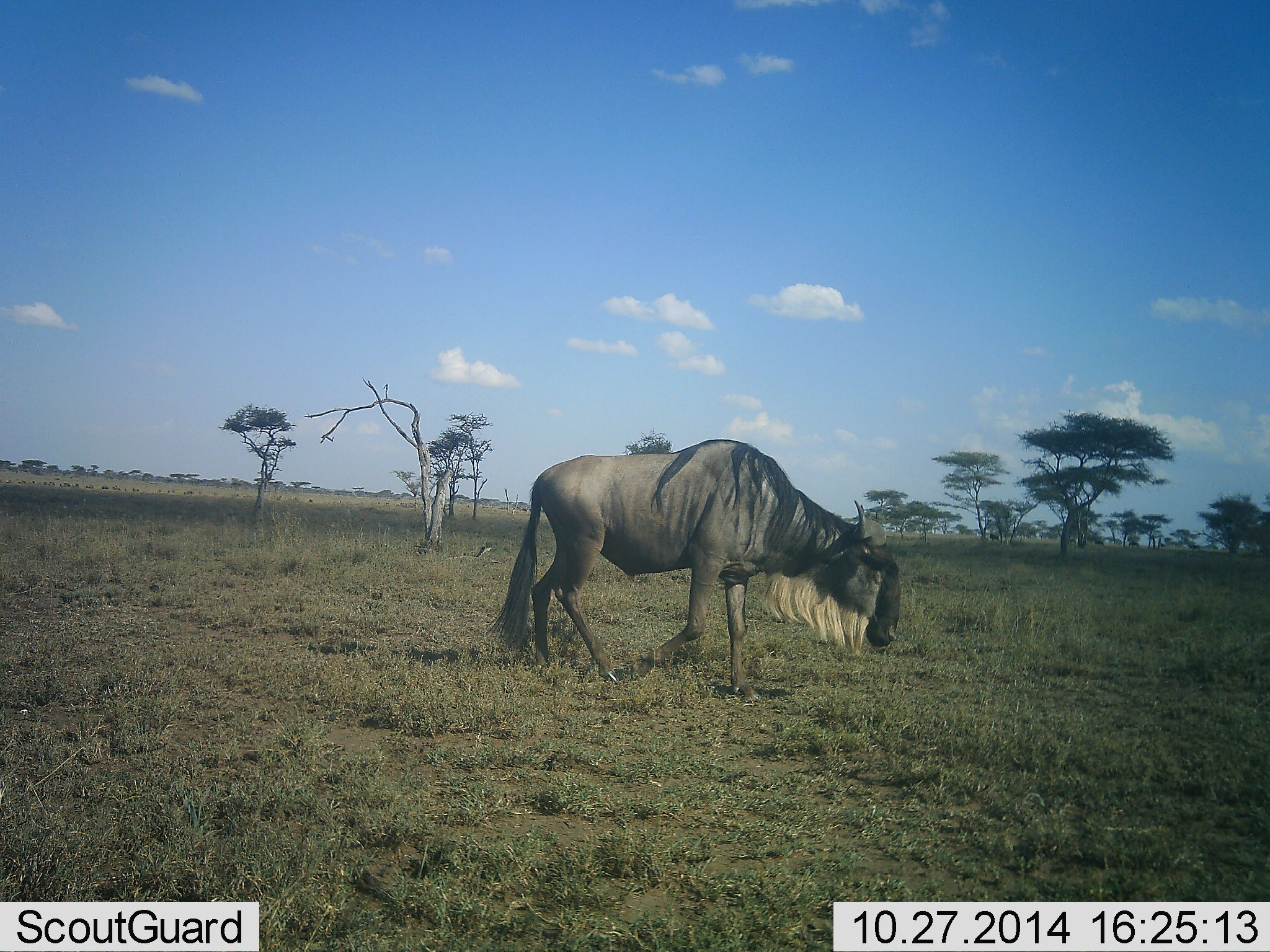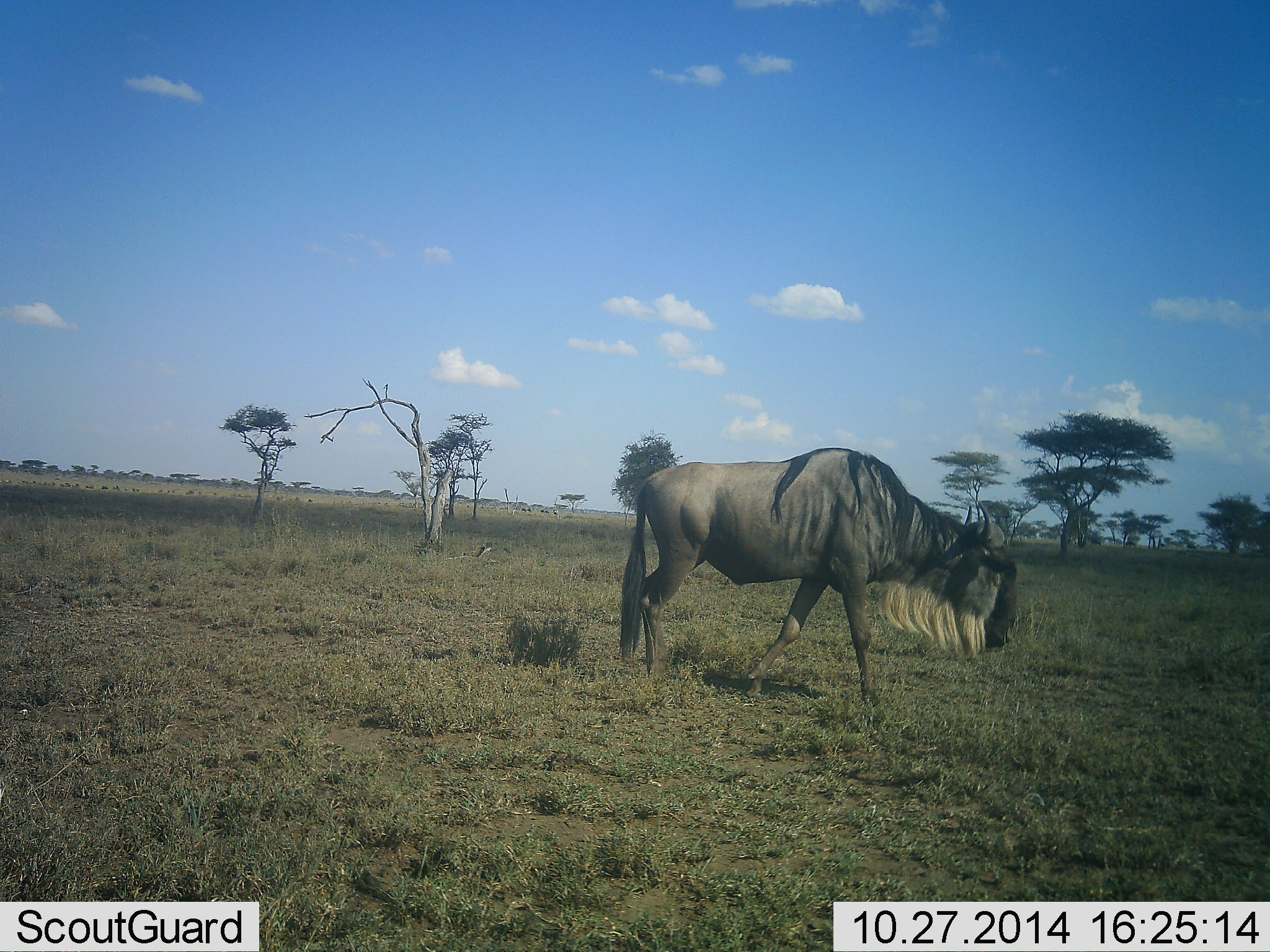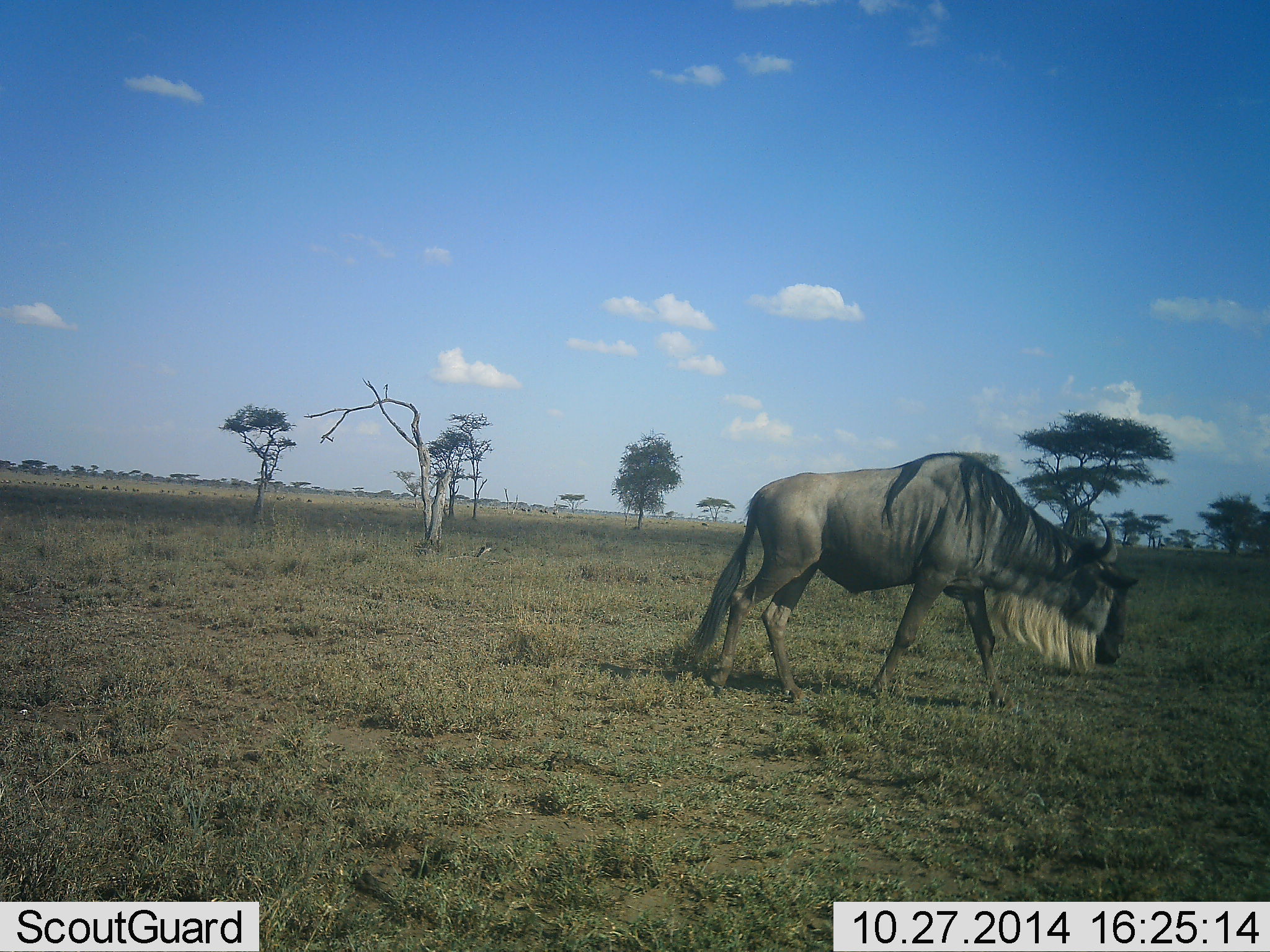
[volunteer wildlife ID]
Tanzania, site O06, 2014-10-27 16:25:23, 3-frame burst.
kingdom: Animalia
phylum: Chordata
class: Mammalia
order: Artiodactyla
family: Bovidae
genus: Connochaetes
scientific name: Connochaetes taurinus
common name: blue wildebeest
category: wildebeest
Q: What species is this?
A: Wildebeest (blue wildebeest) (Connochaetes taurinus).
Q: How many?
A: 1.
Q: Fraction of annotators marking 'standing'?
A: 0%.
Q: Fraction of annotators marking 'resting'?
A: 0%.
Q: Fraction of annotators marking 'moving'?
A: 100%.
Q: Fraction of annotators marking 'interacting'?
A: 0%.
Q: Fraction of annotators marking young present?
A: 0%.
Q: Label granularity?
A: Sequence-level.